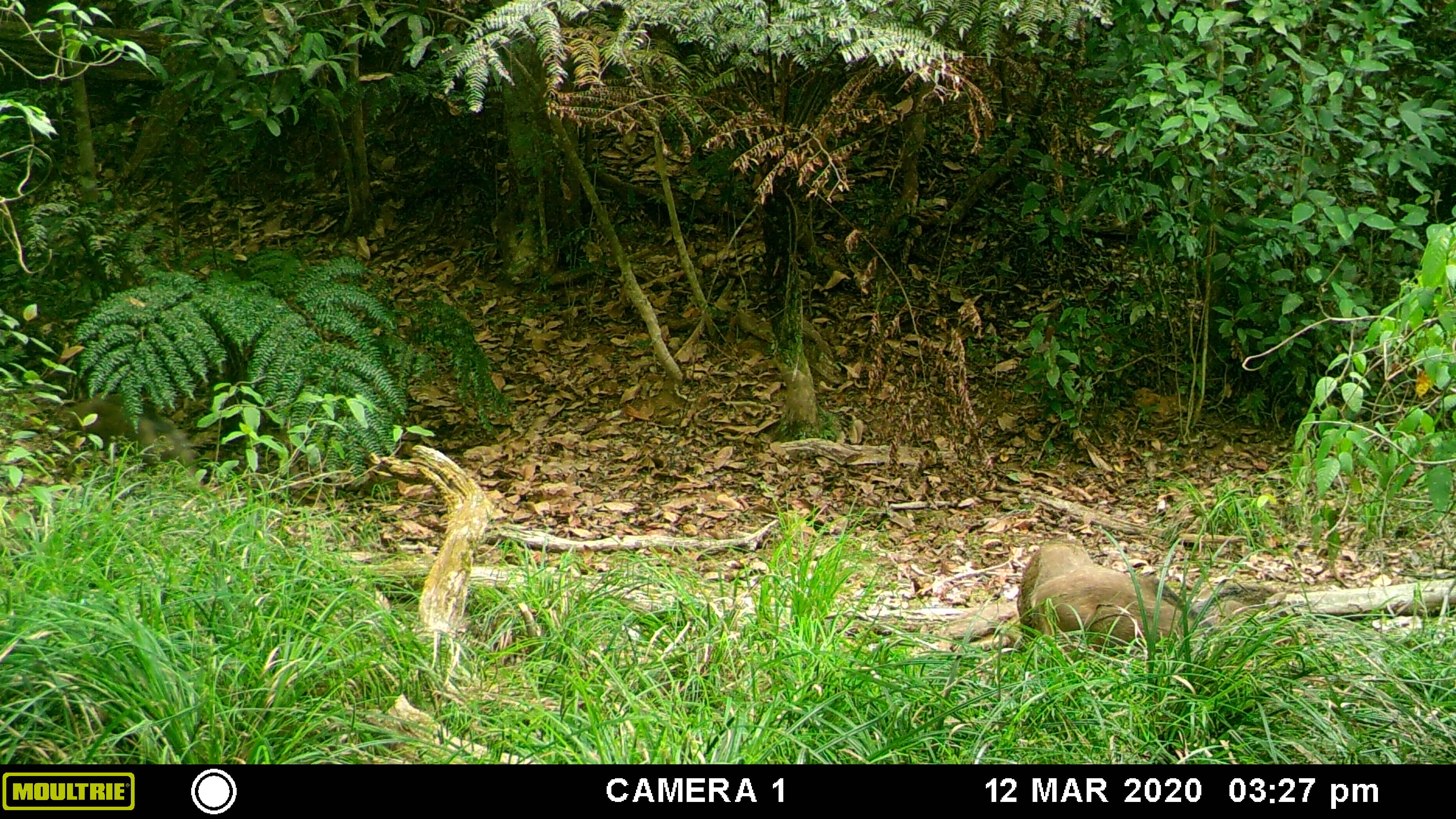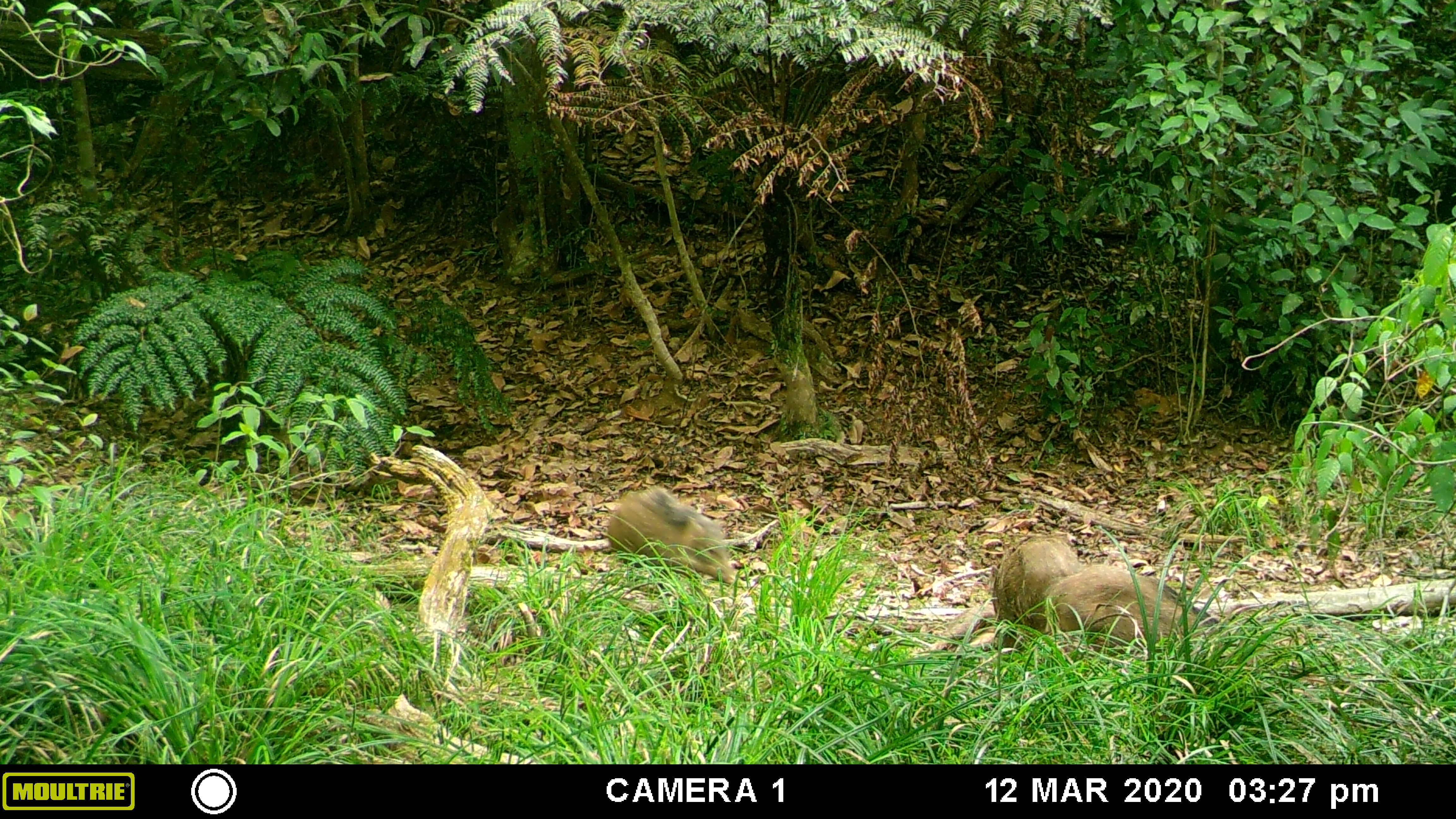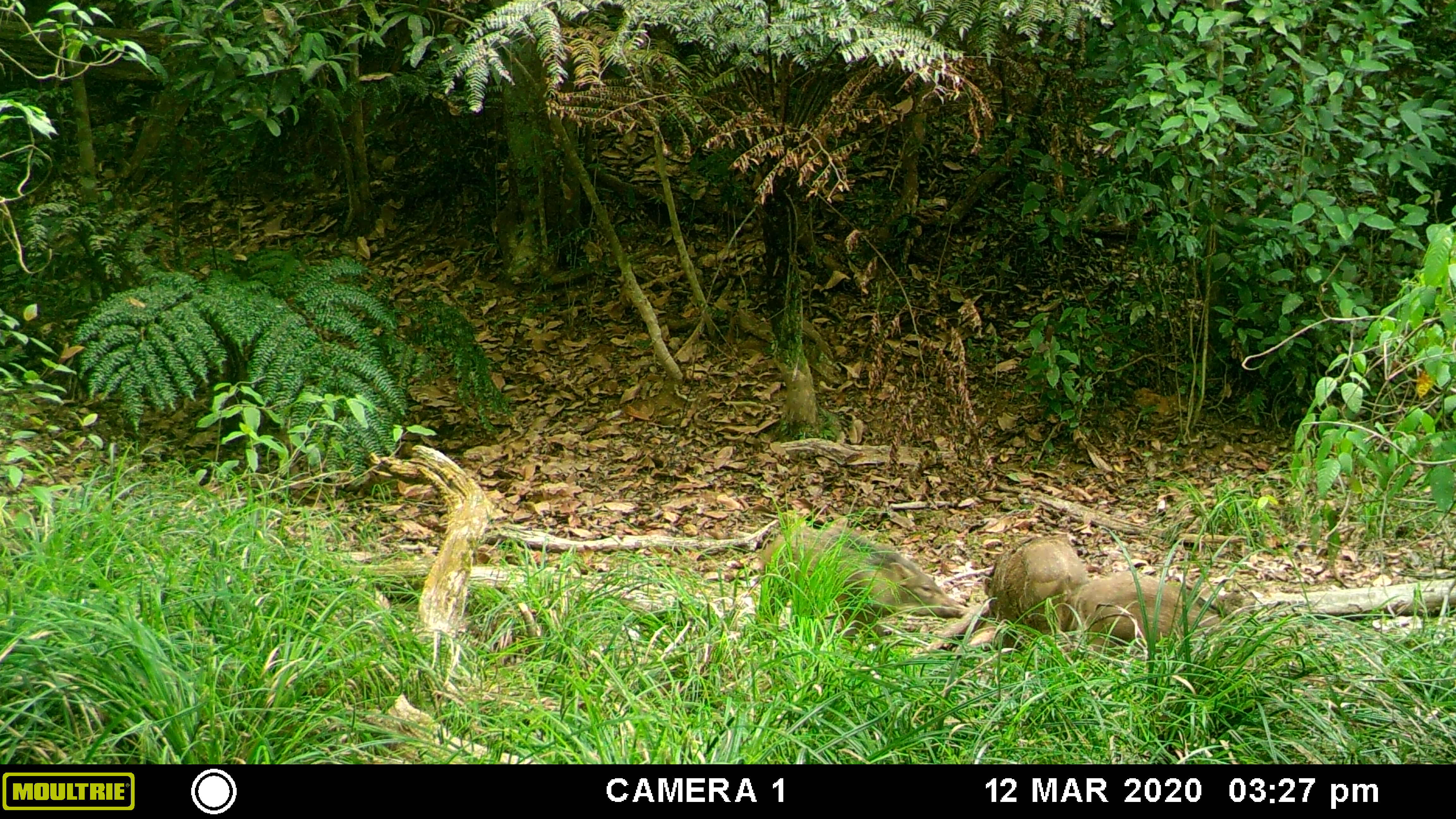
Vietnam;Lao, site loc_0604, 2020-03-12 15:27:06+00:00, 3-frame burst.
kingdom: Animalia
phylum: Chordata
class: Mammalia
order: Artiodactyla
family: Suidae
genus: Sus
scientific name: Sus scrofa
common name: eurasian wild pig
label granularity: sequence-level